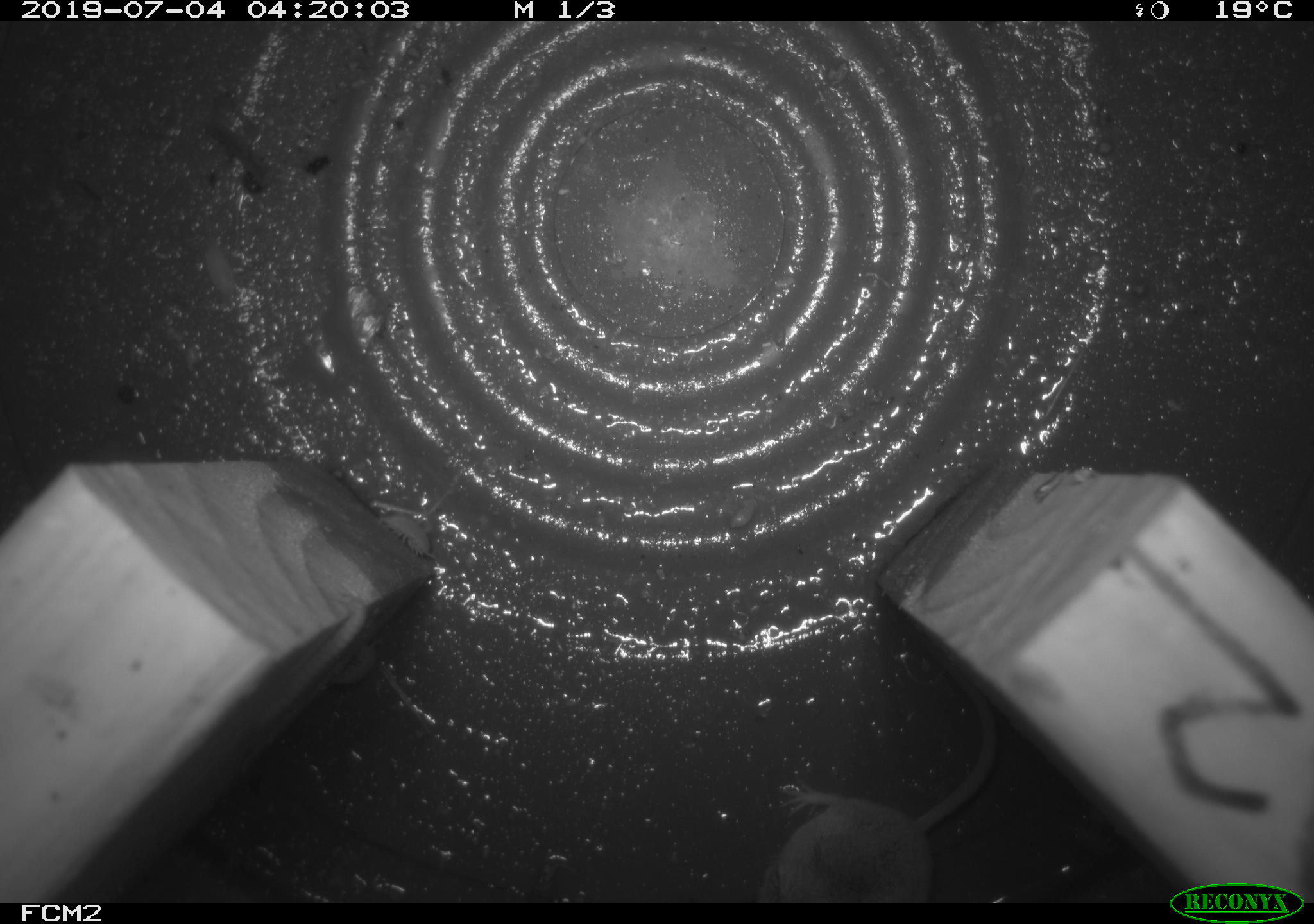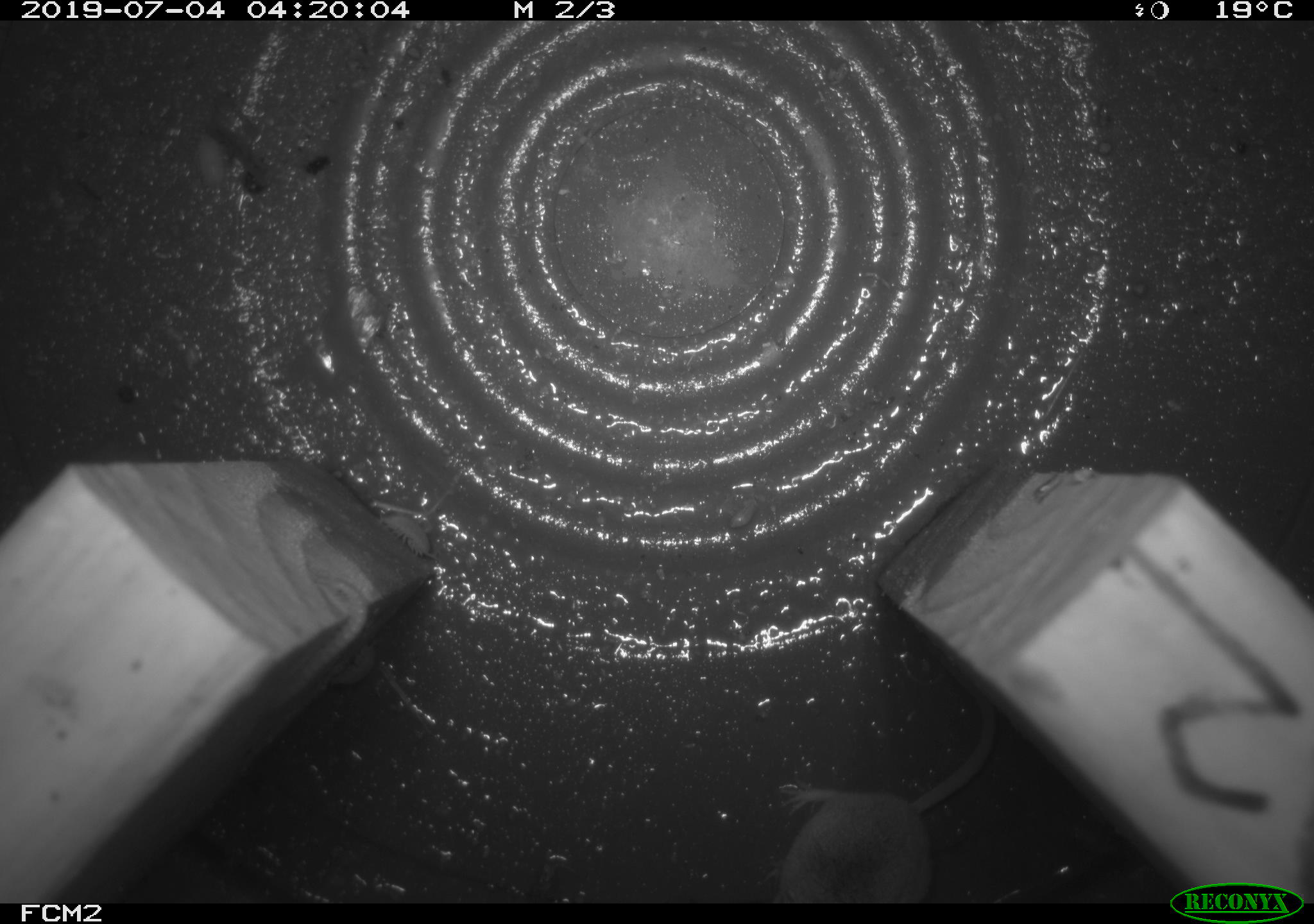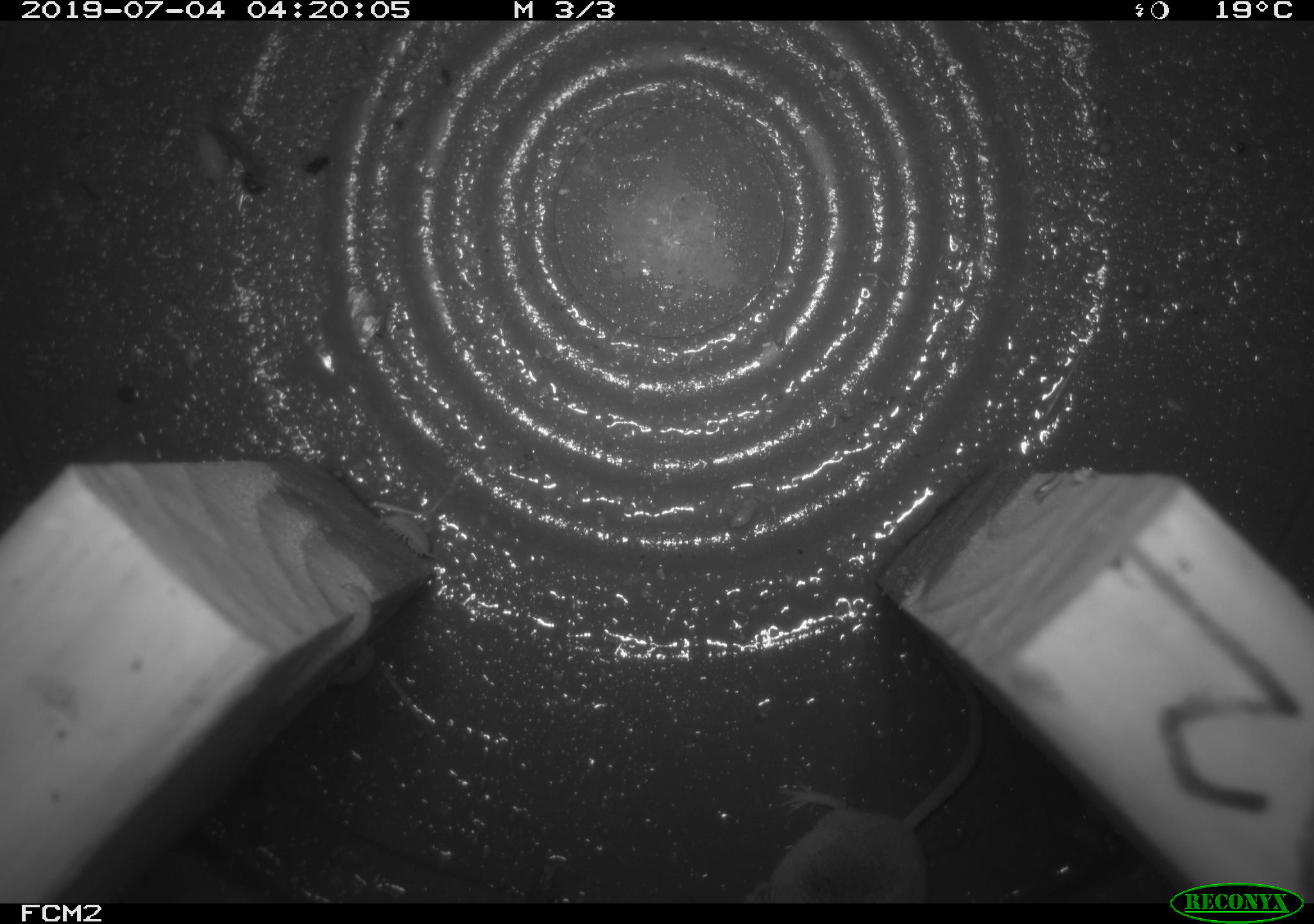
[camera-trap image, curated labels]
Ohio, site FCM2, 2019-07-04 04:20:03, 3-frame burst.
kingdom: Animalia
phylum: Chordata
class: Mammalia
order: Eulipotyphla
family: Soricidae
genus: Sorex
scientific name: Sorex cinereus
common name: masked shrew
Masked shrew (Sorex cinereus).